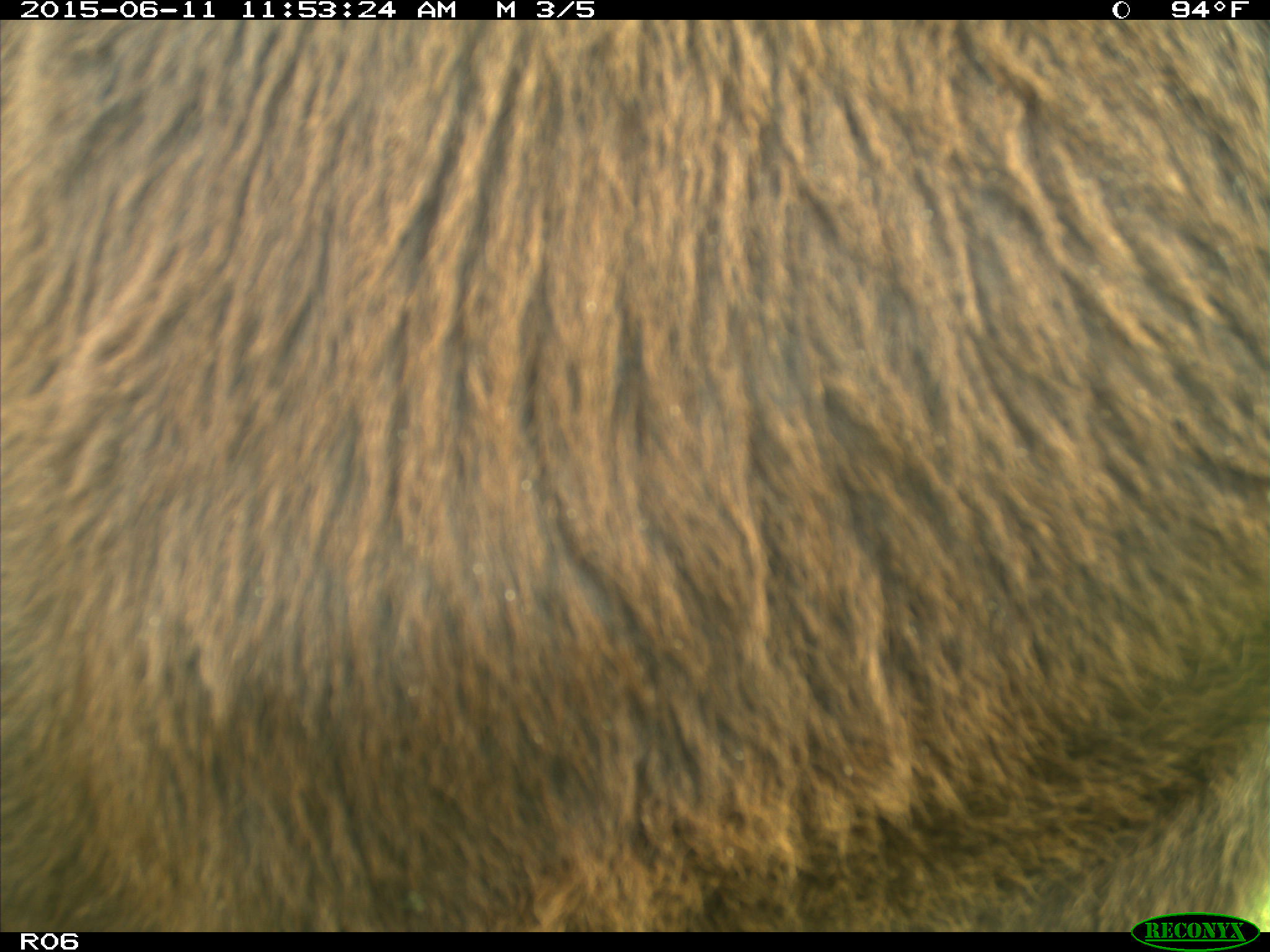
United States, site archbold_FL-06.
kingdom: Animalia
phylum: Chordata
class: Mammalia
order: Artiodactyla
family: Bovidae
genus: Bos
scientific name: Bos taurus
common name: domestic cow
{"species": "Bos taurus (domestic cow)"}